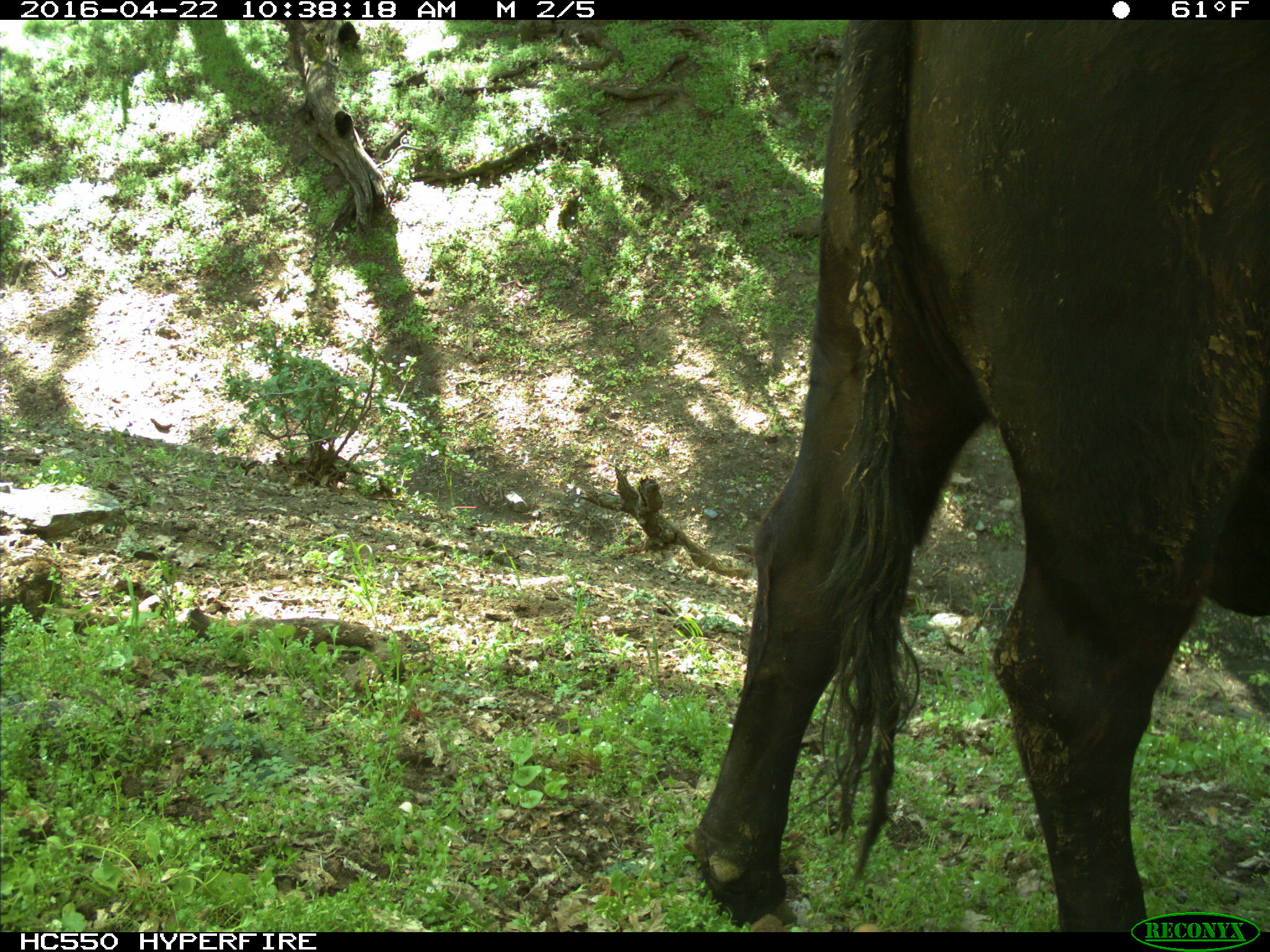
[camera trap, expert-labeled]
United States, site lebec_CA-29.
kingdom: Animalia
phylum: Chordata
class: Mammalia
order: Artiodactyla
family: Bovidae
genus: Bos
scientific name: Bos taurus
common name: domestic cow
Bos taurus (domestic cow).